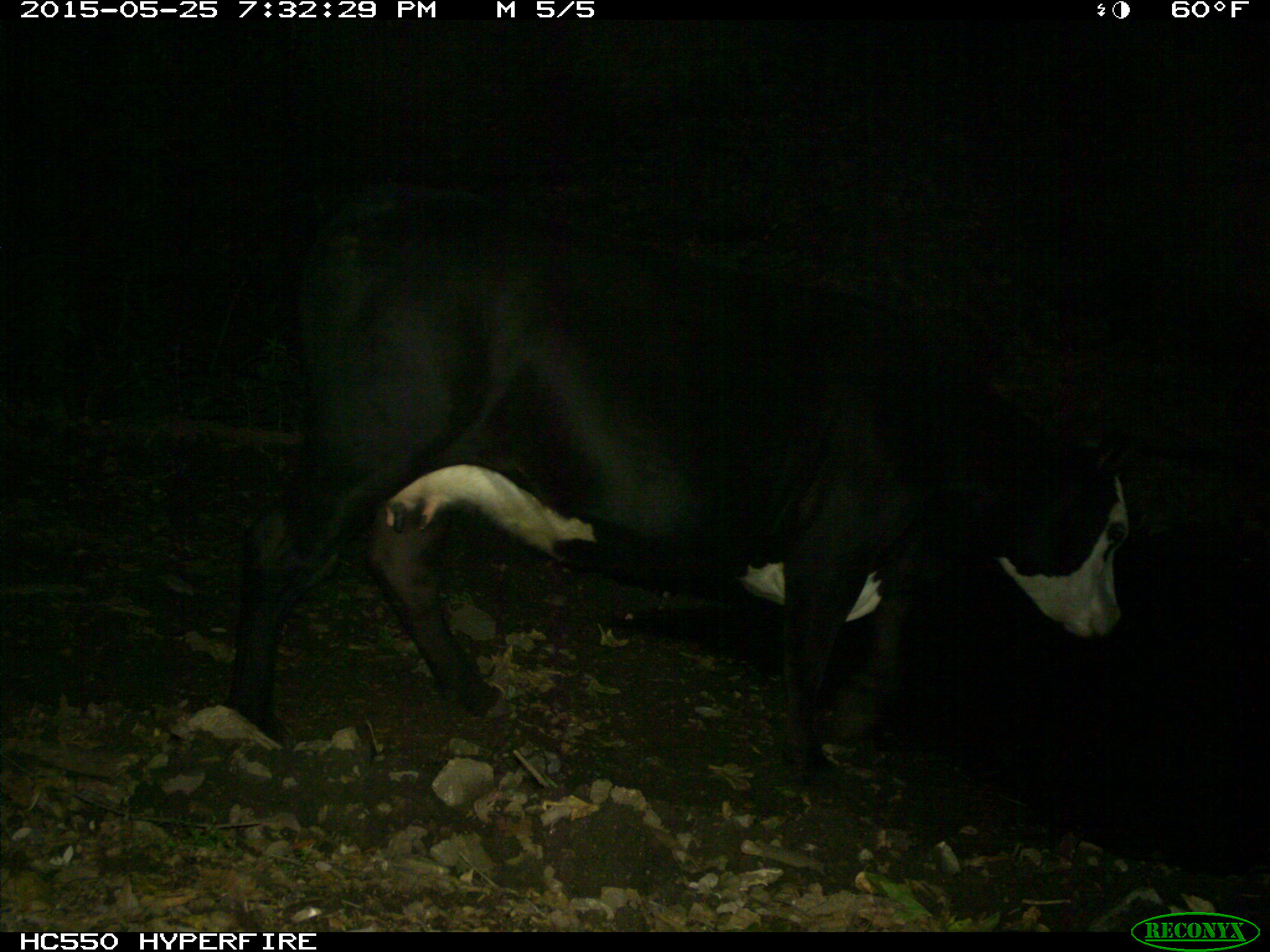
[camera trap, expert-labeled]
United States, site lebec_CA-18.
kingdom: Animalia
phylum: Chordata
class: Mammalia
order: Artiodactyla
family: Bovidae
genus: Bos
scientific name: Bos taurus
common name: domestic cow